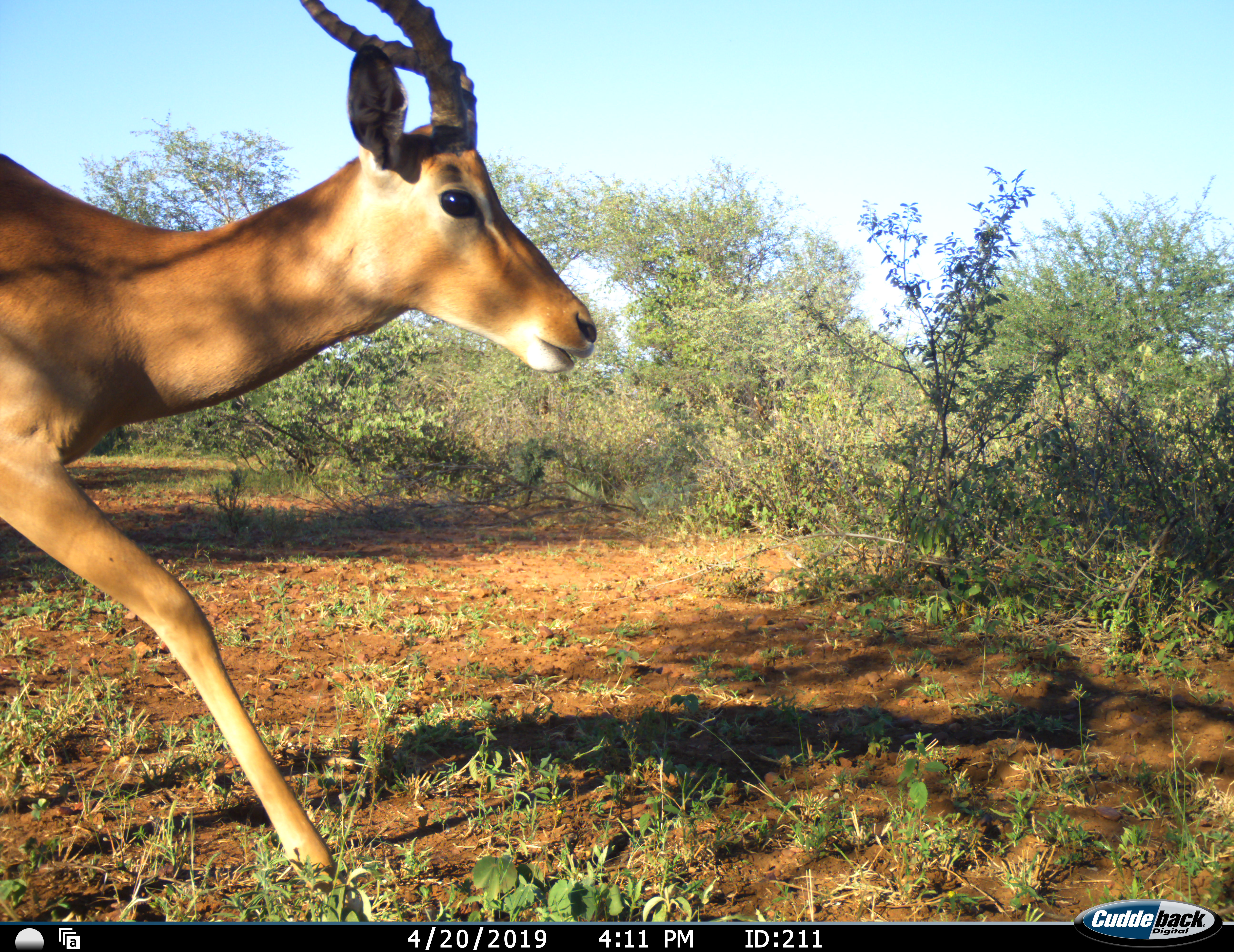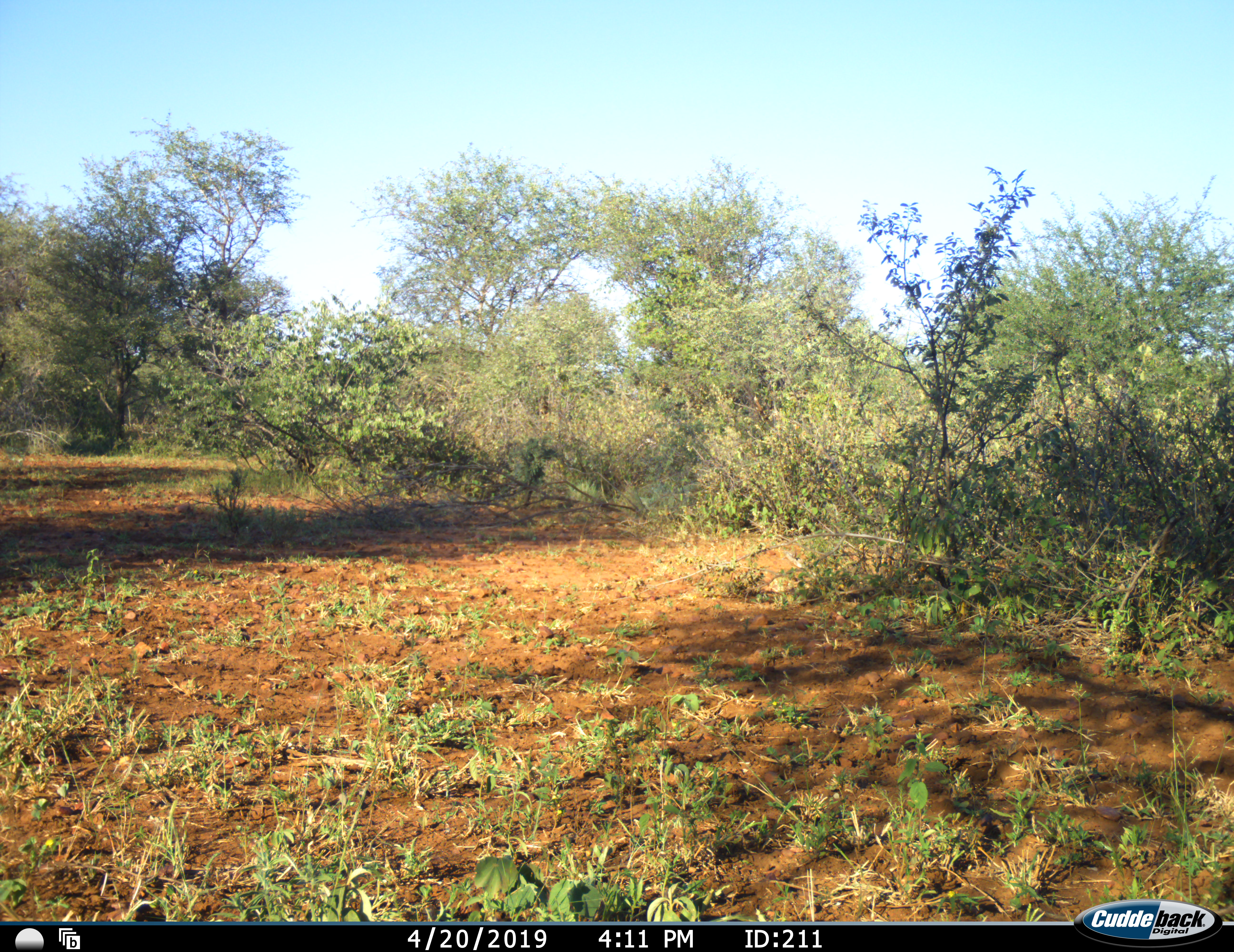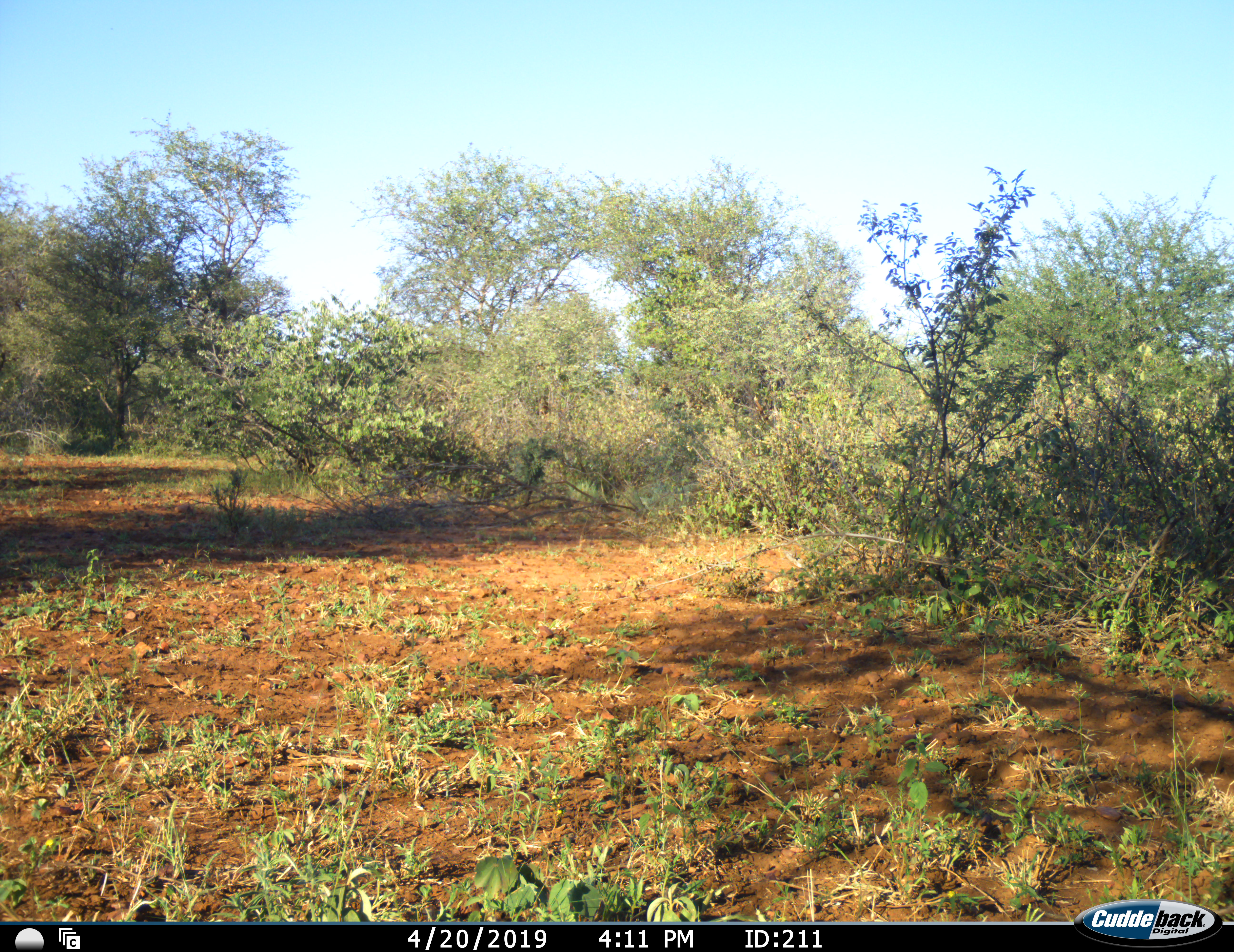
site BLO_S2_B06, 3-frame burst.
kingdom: Animalia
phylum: Chordata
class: Mammalia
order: Artiodactyla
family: Bovidae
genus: Aepyceros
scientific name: Aepyceros melampus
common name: impala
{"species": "impala (Aepyceros melampus)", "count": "1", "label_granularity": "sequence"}